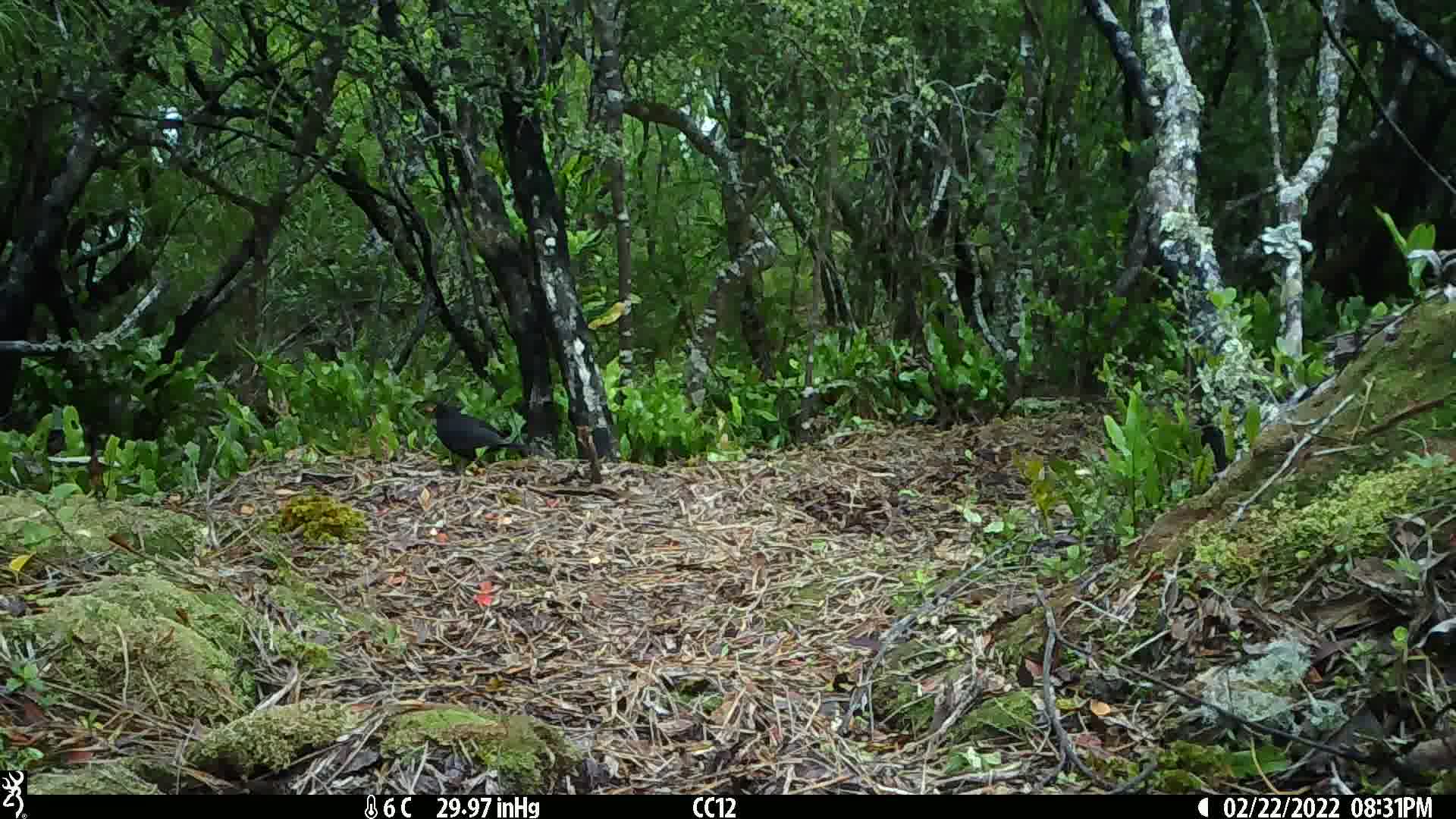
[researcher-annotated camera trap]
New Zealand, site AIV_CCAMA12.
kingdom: Animalia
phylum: Chordata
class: Aves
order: Passeriformes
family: Turdidae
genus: Turdus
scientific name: Turdus merula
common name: eurasian blackbird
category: blackbird